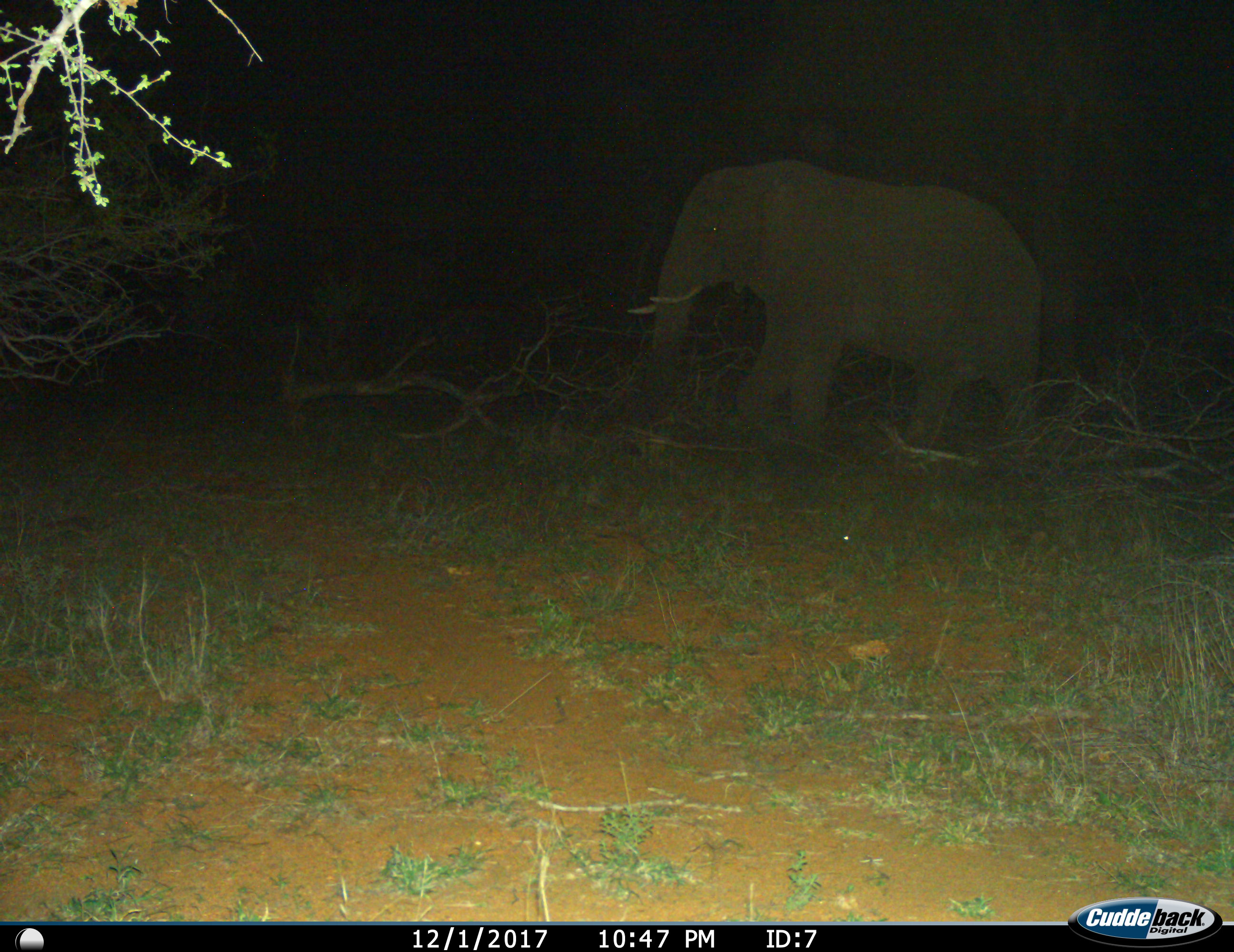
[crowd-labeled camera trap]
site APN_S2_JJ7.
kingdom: Animalia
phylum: Chordata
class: Mammalia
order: Proboscidea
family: Elephantidae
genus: Loxodonta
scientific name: Loxodonta africana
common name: african bush elephant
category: elephant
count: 1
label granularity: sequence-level